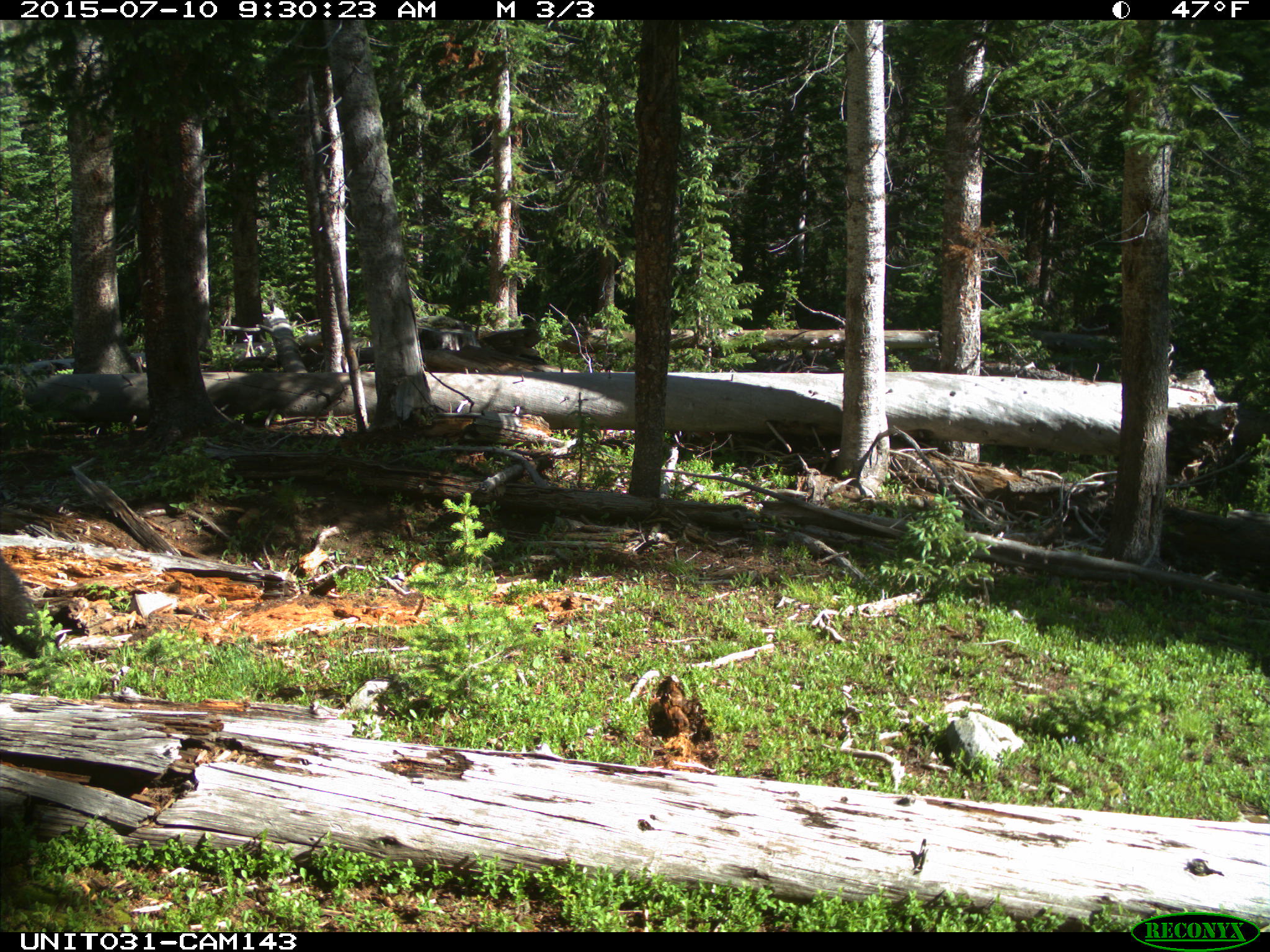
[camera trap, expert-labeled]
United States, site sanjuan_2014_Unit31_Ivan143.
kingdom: Animalia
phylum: Chordata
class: Mammalia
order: Carnivora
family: Ursidae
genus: Ursus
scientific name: Ursus americanus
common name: american black bear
Ursus americanus (american black bear).